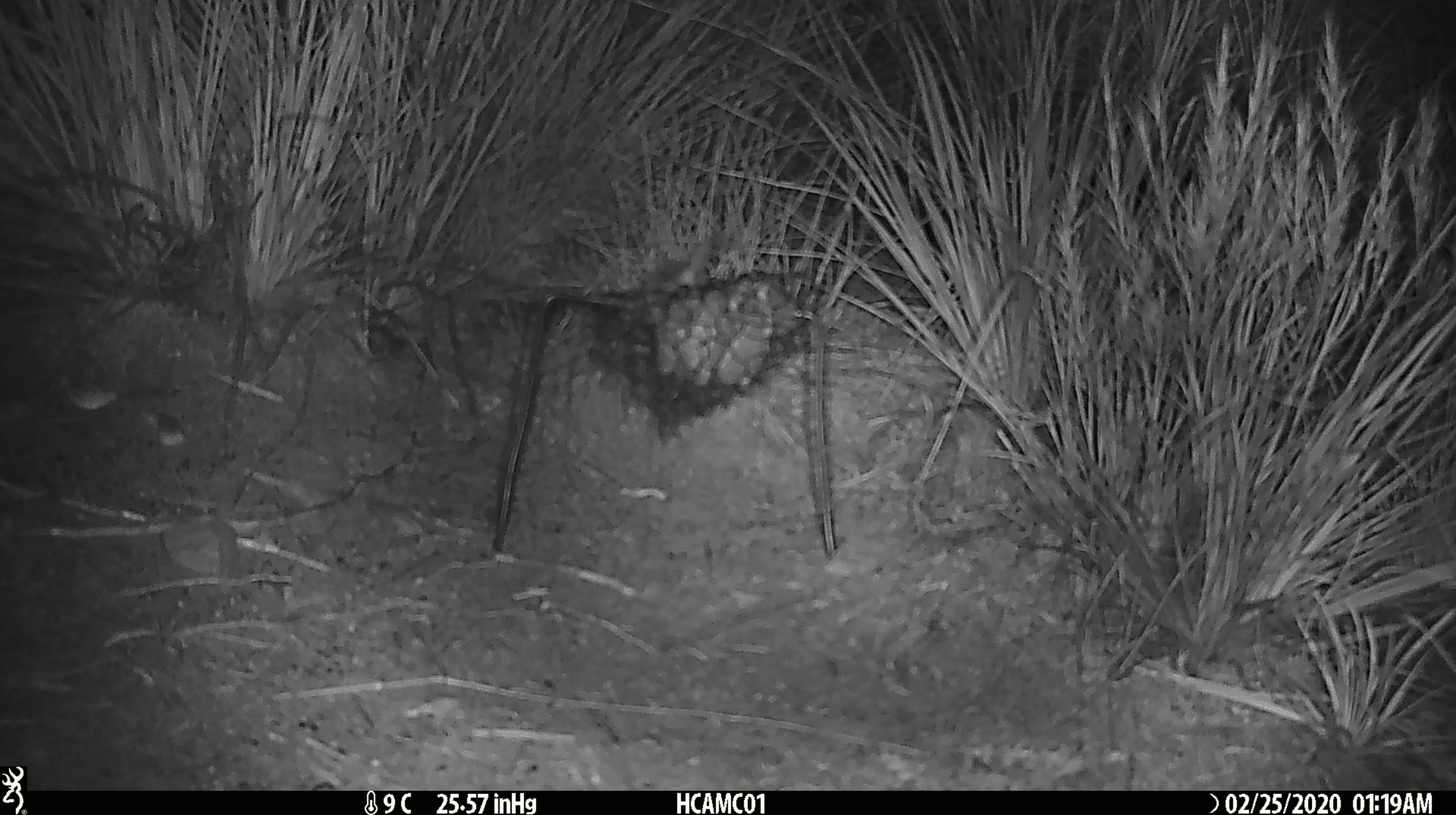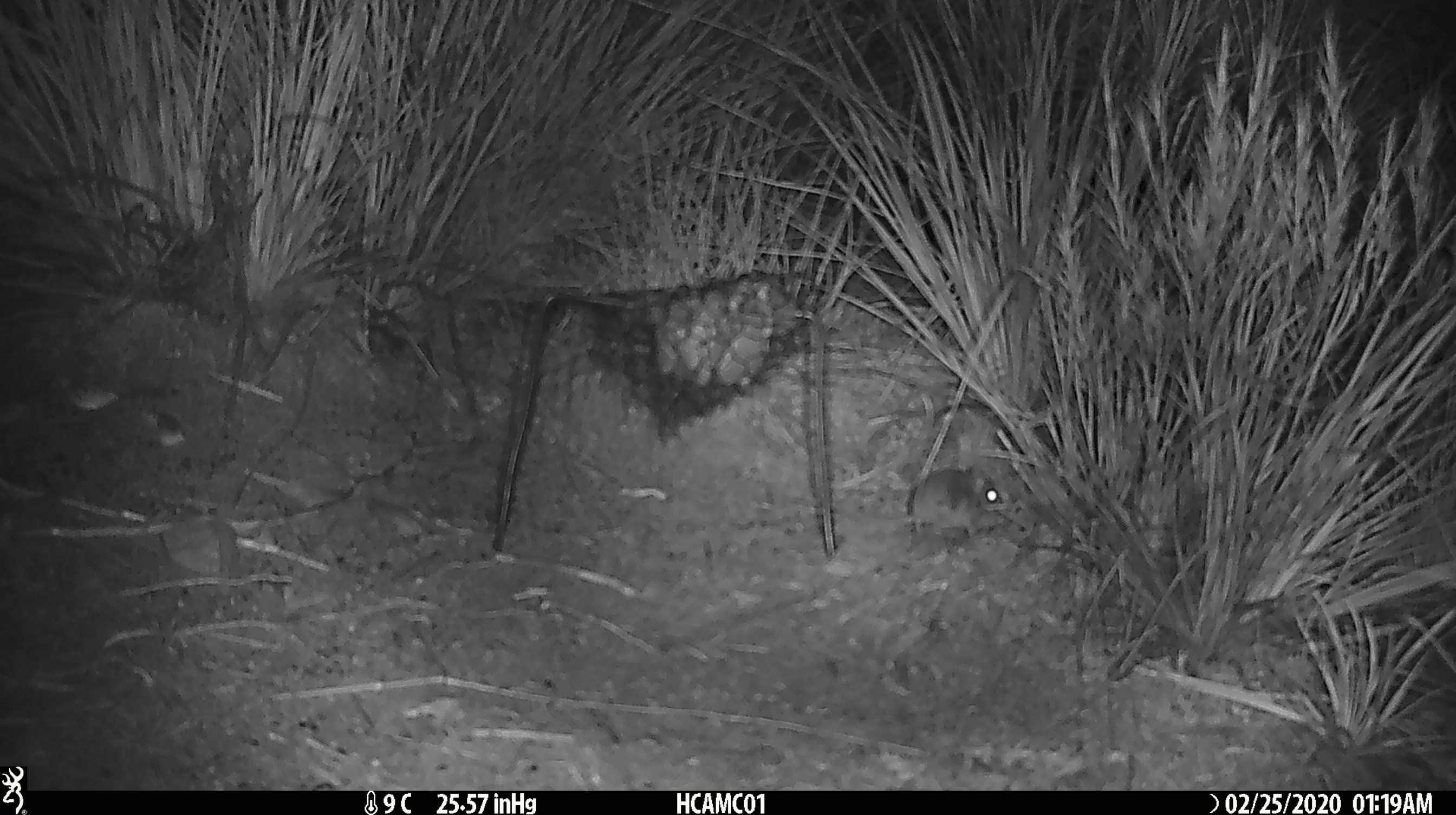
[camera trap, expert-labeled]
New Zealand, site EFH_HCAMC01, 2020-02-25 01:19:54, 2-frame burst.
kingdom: Animalia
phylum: Chordata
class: Mammalia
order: Rodentia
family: Muridae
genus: Mus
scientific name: Mus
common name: mouse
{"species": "mouse (Mus)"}